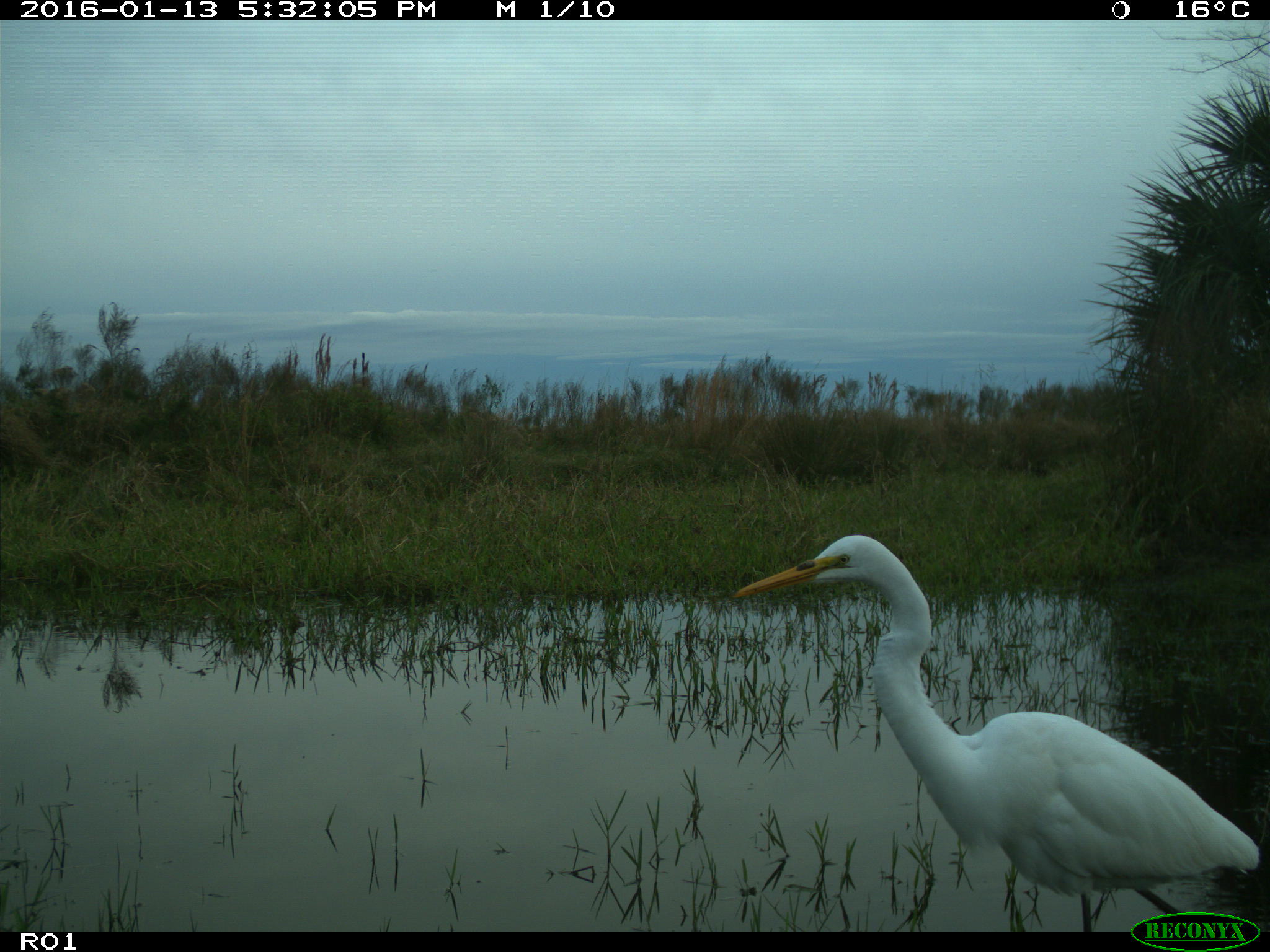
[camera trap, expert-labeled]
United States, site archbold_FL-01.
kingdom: Animalia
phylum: Chordata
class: Aves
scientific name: Aves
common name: birds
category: unidentified bird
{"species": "unidentified bird (birds) (Aves)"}